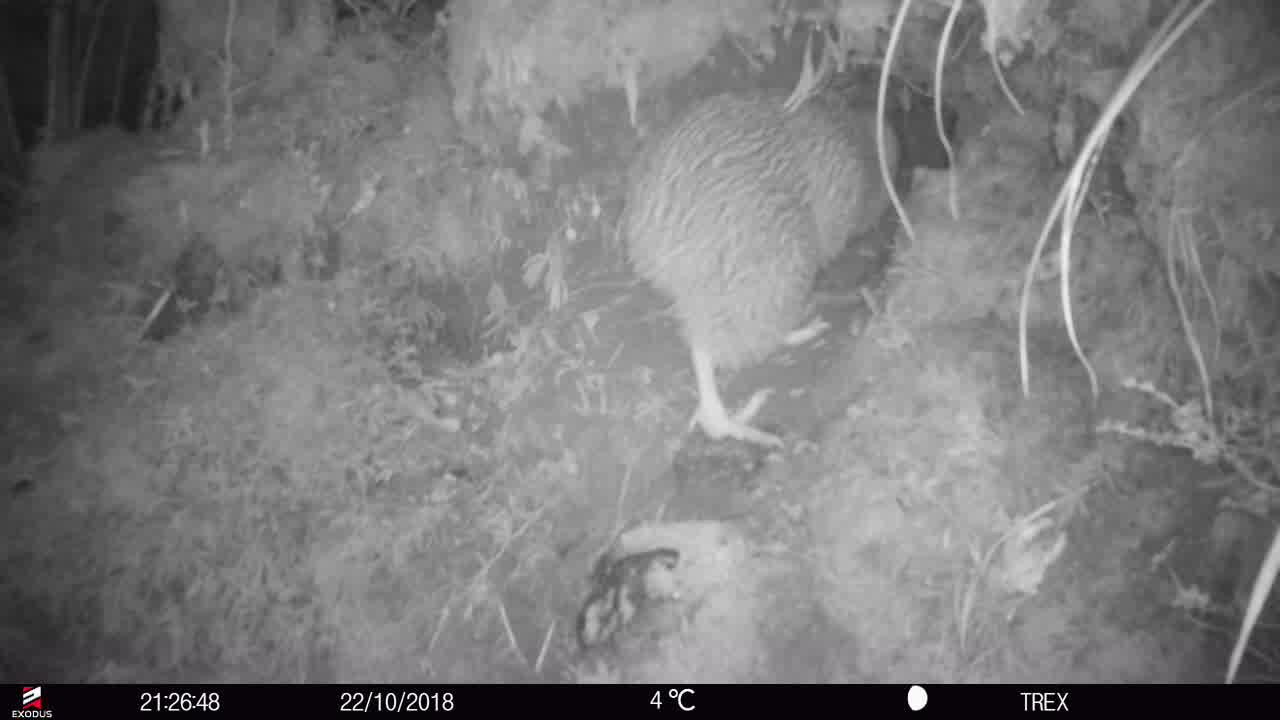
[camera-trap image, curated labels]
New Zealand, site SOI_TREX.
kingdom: Animalia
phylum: Chordata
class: Aves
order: Apterygiformes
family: Apterygidae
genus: Apteryx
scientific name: Apteryx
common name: kiwi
Kiwi (Apteryx).